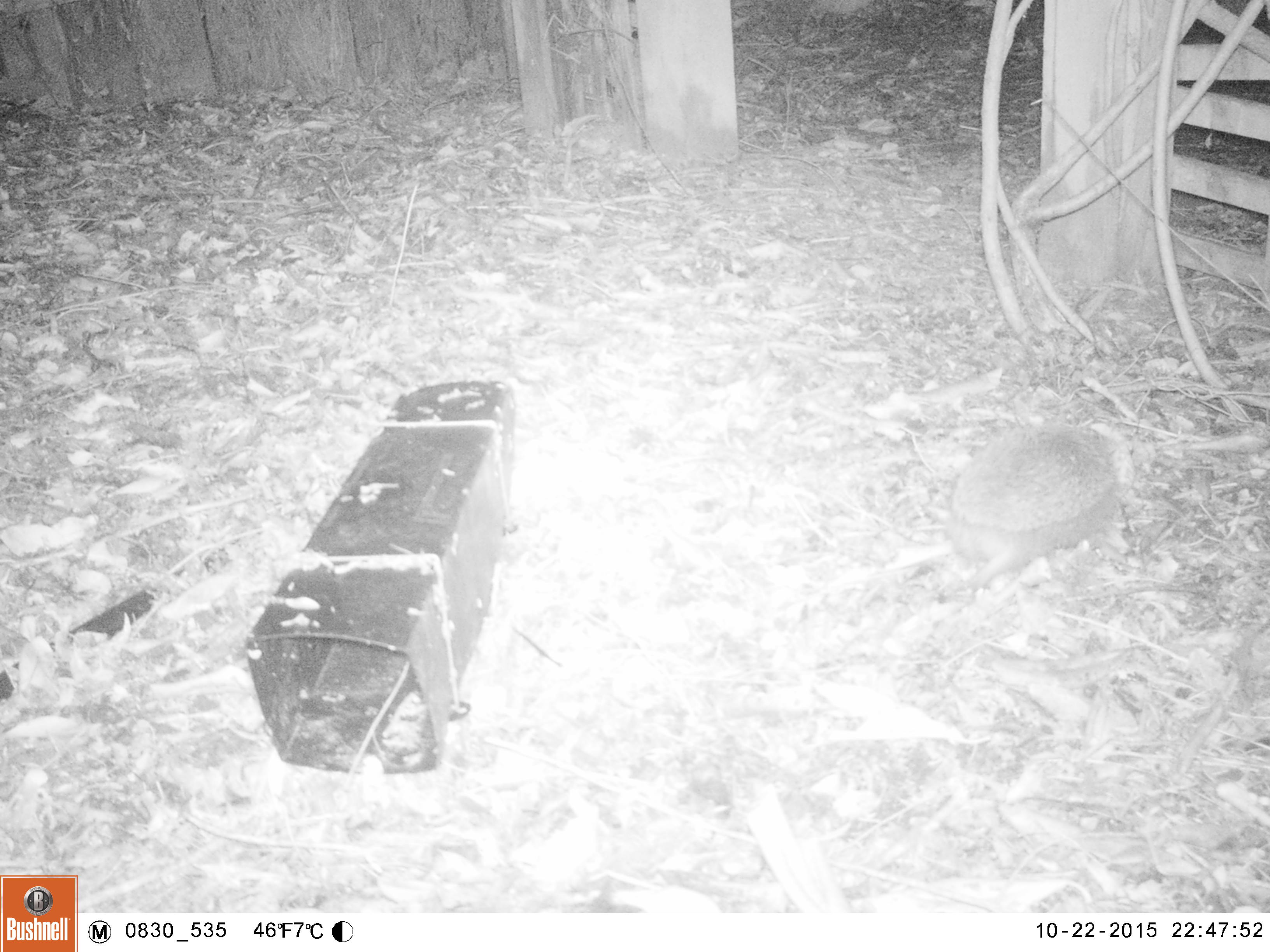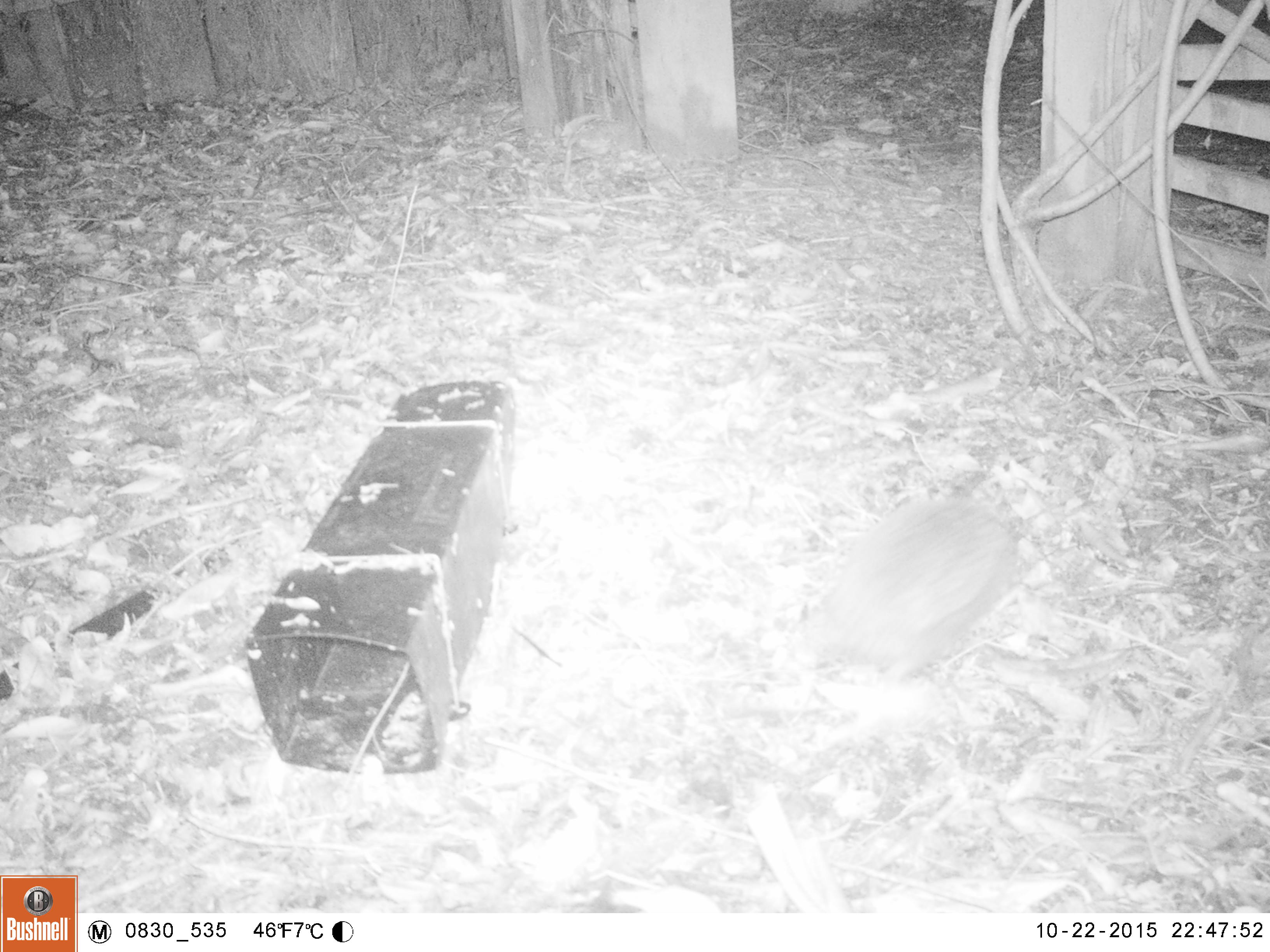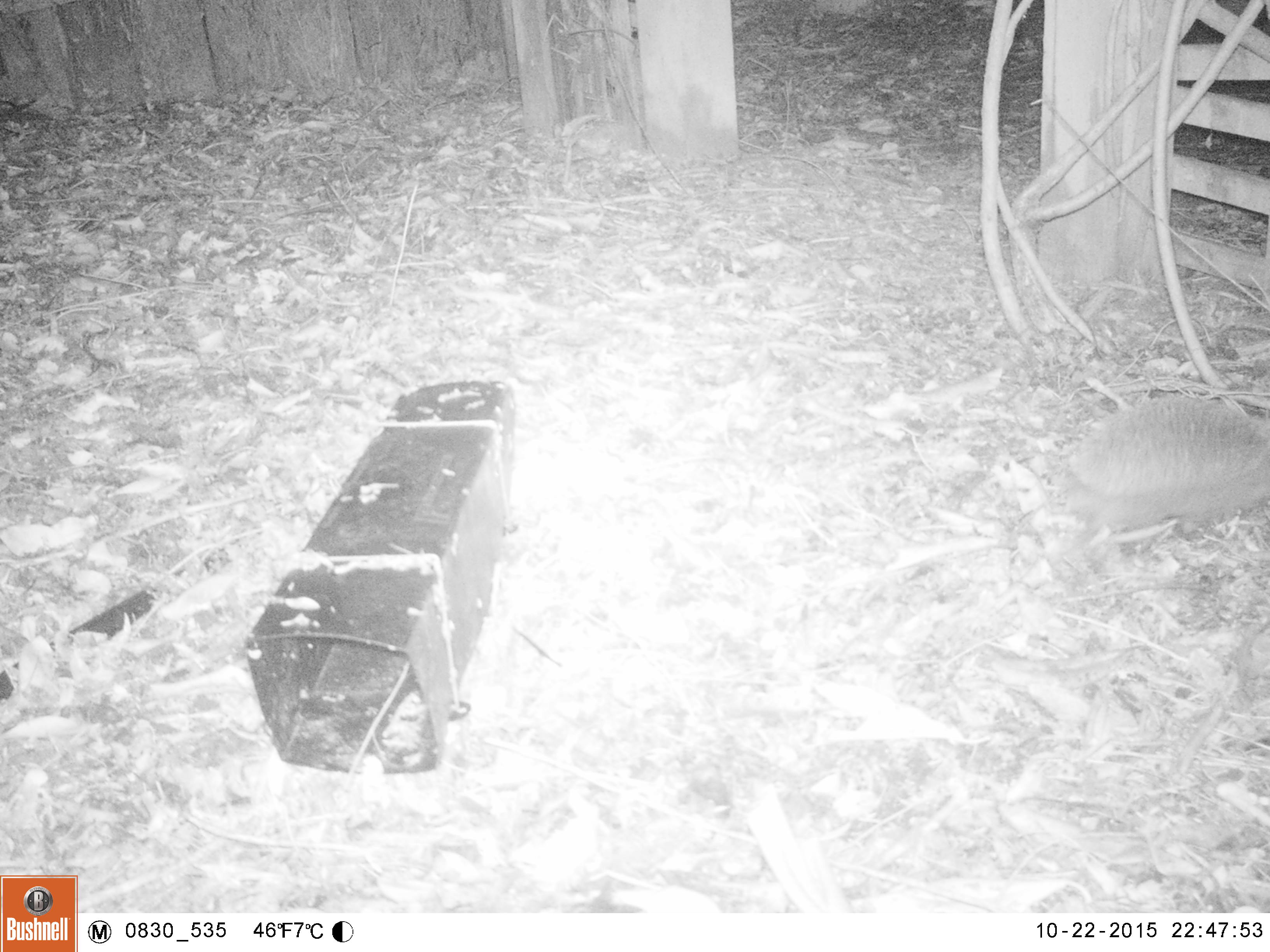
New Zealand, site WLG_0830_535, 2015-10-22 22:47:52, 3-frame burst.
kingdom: Animalia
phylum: Chordata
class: Mammalia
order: Eulipotyphla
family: Erinaceidae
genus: Erinaceus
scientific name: Erinaceus europaeus europaeus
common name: european hedgehog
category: hedgehog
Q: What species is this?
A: Hedgehog (european hedgehog) (Erinaceus europaeus europaeus).